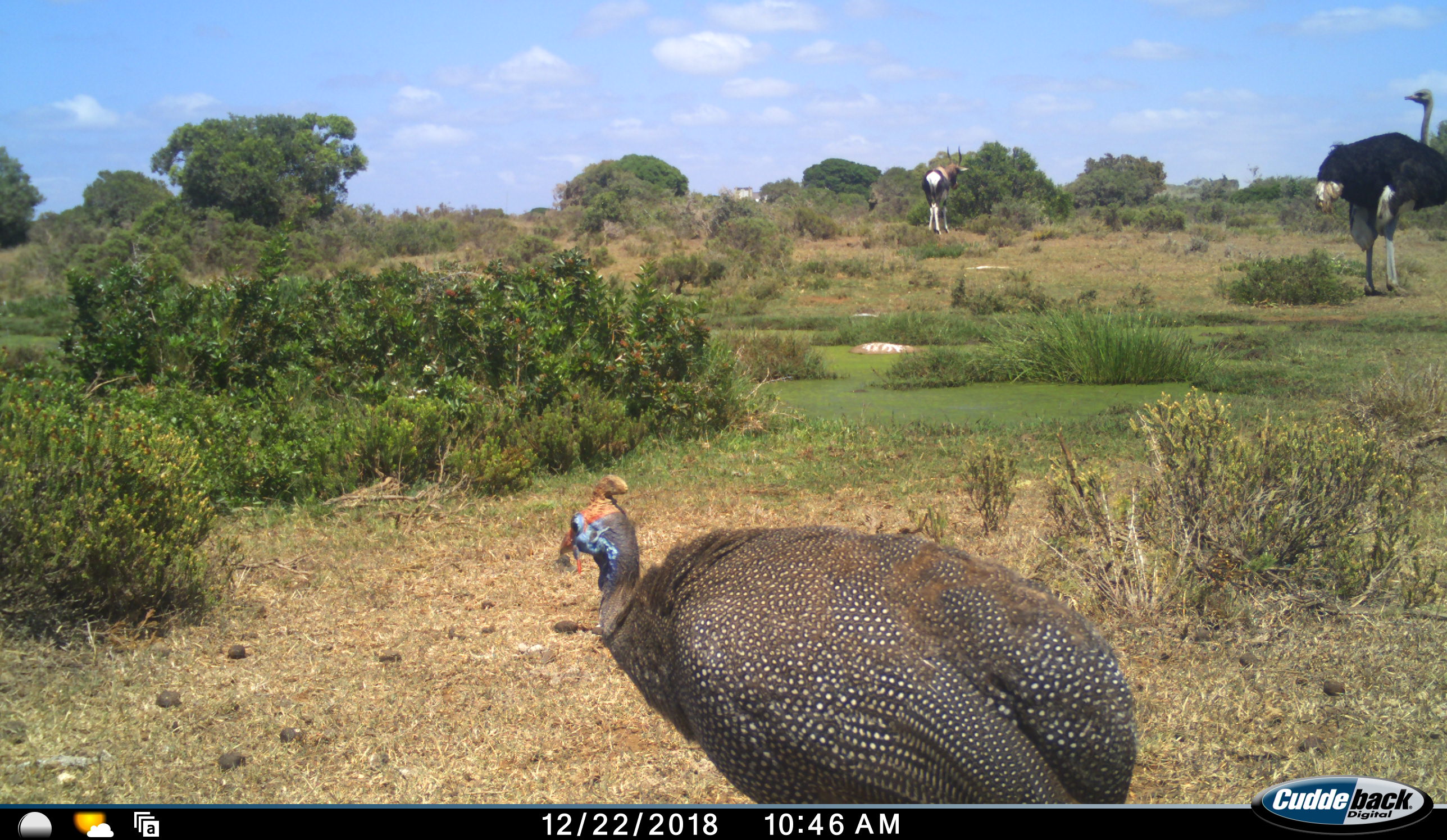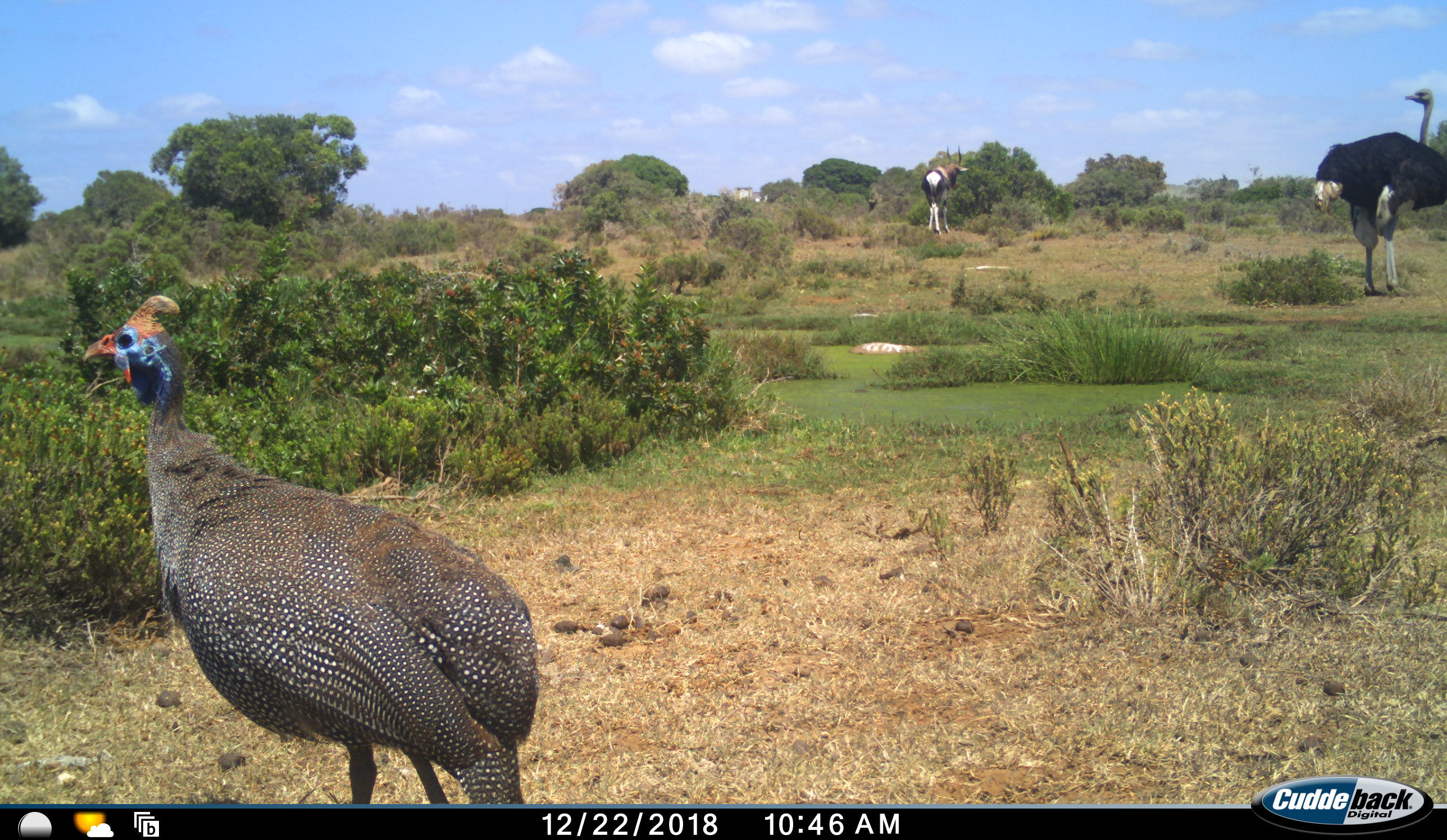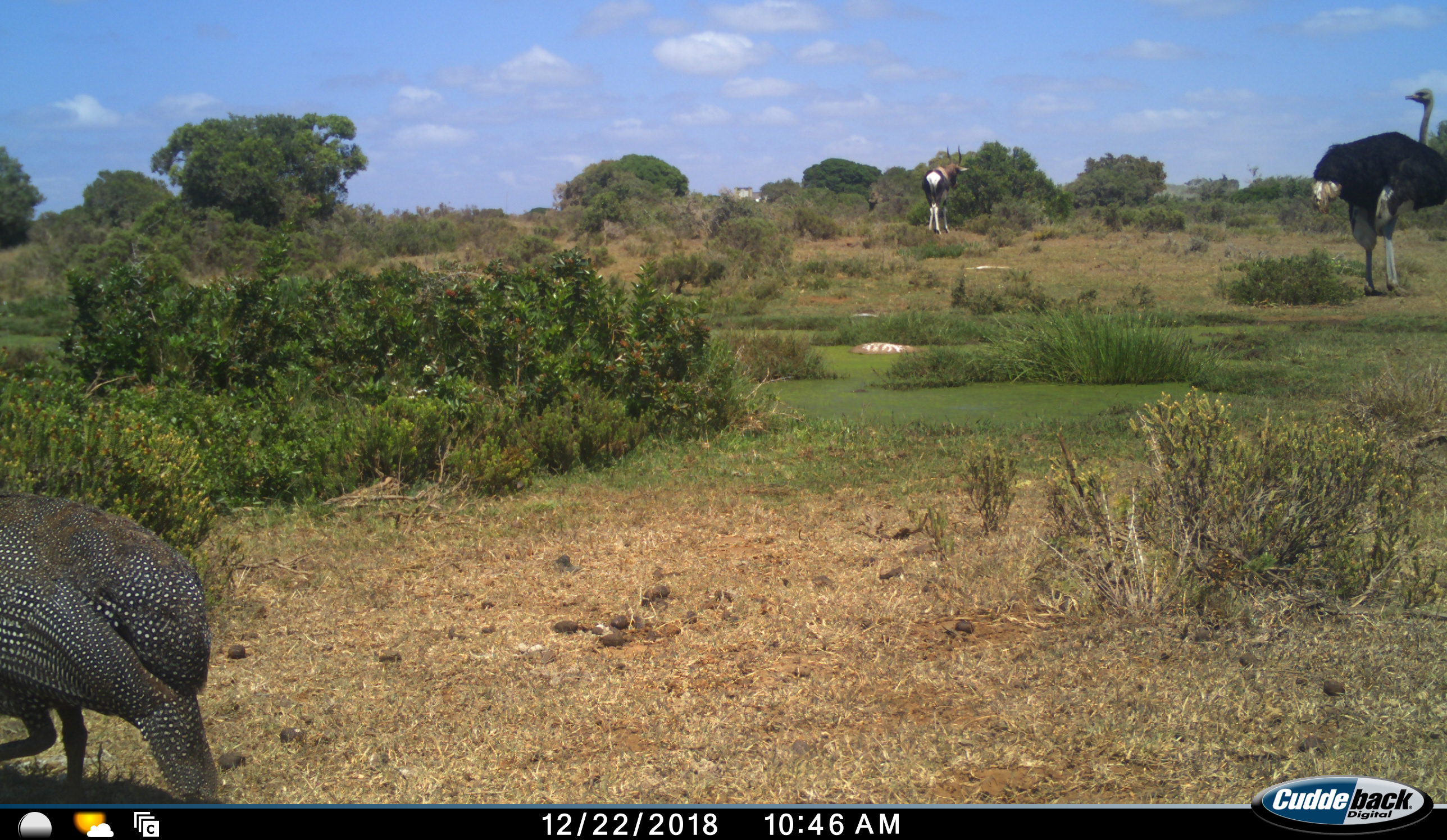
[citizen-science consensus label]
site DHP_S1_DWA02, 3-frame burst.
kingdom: Animalia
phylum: Chordata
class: Aves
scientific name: Aves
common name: bird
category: birdother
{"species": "birdother (bird) (Aves)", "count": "1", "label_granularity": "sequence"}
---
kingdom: Animalia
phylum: Chordata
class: Mammalia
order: Artiodactyla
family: Bovidae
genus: Damaliscus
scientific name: Damaliscus pygargus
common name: bontebok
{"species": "bontebok (Damaliscus pygargus)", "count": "1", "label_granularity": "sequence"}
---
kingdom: Animalia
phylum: Chordata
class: Aves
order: Struthioniformes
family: Struthionidae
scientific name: Struthionidae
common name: ostrich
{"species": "ostrich (Struthionidae)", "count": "1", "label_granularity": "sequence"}